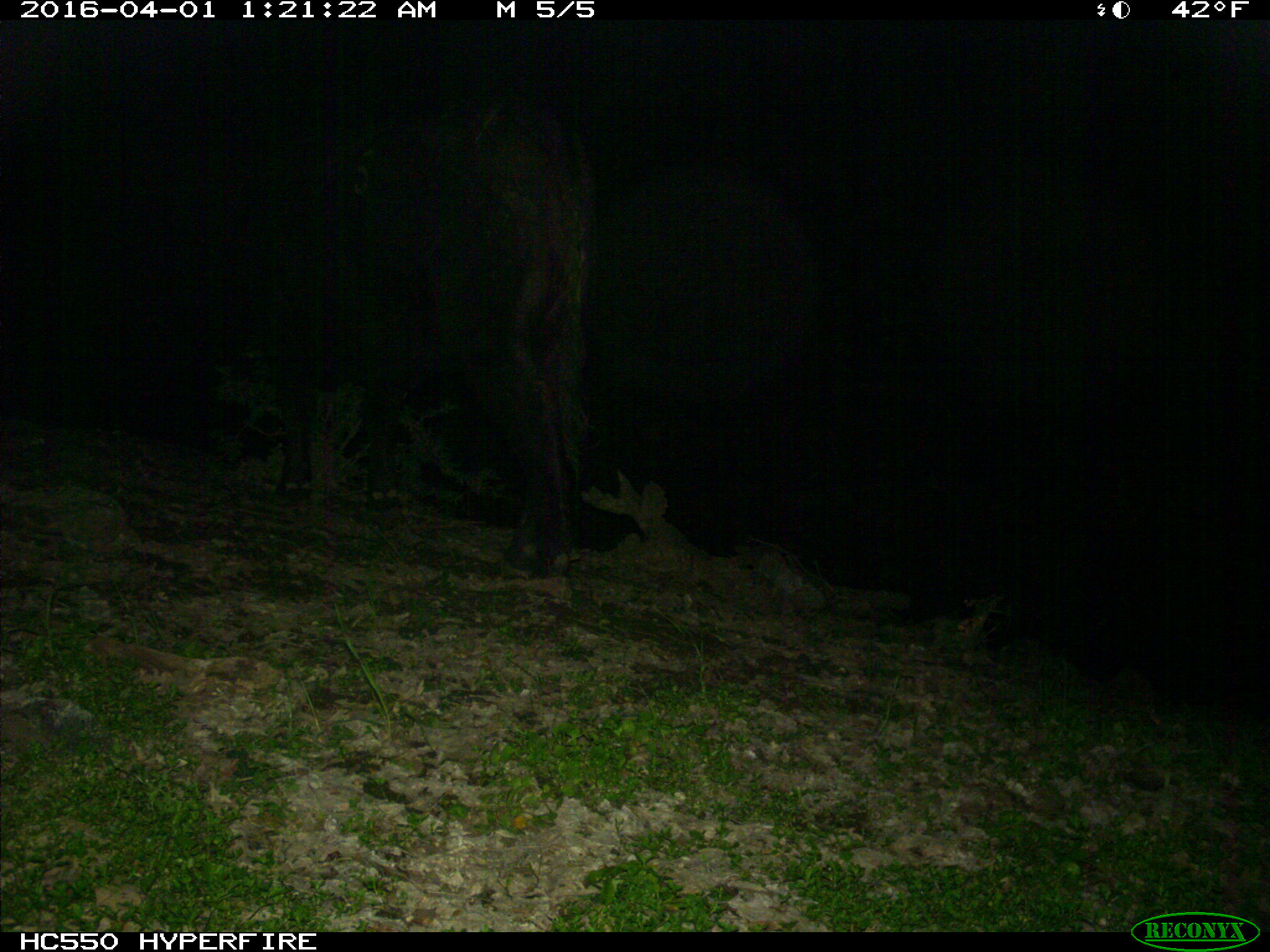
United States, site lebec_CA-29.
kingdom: Animalia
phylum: Chordata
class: Mammalia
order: Artiodactyla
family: Bovidae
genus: Bos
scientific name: Bos taurus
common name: domestic cow